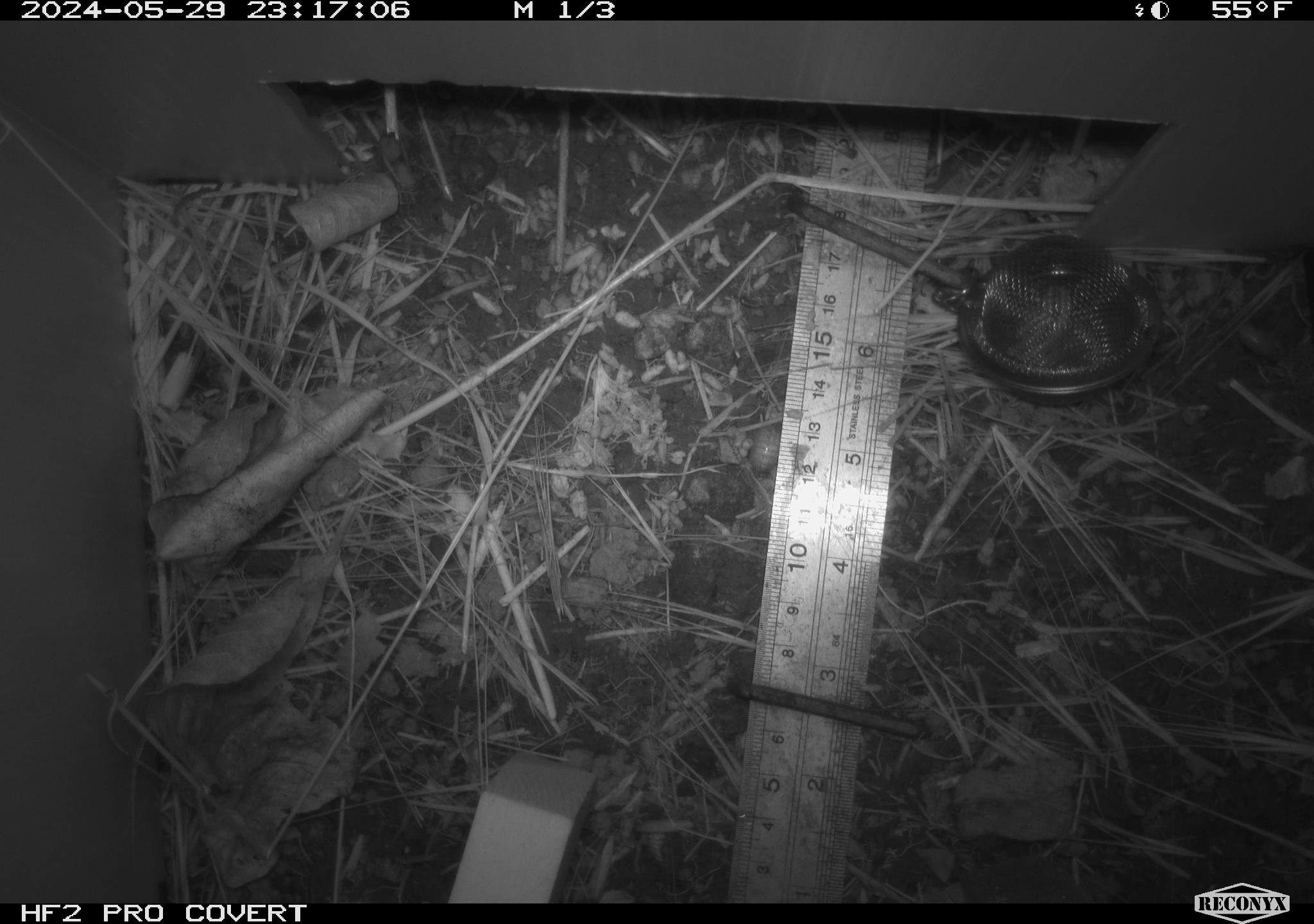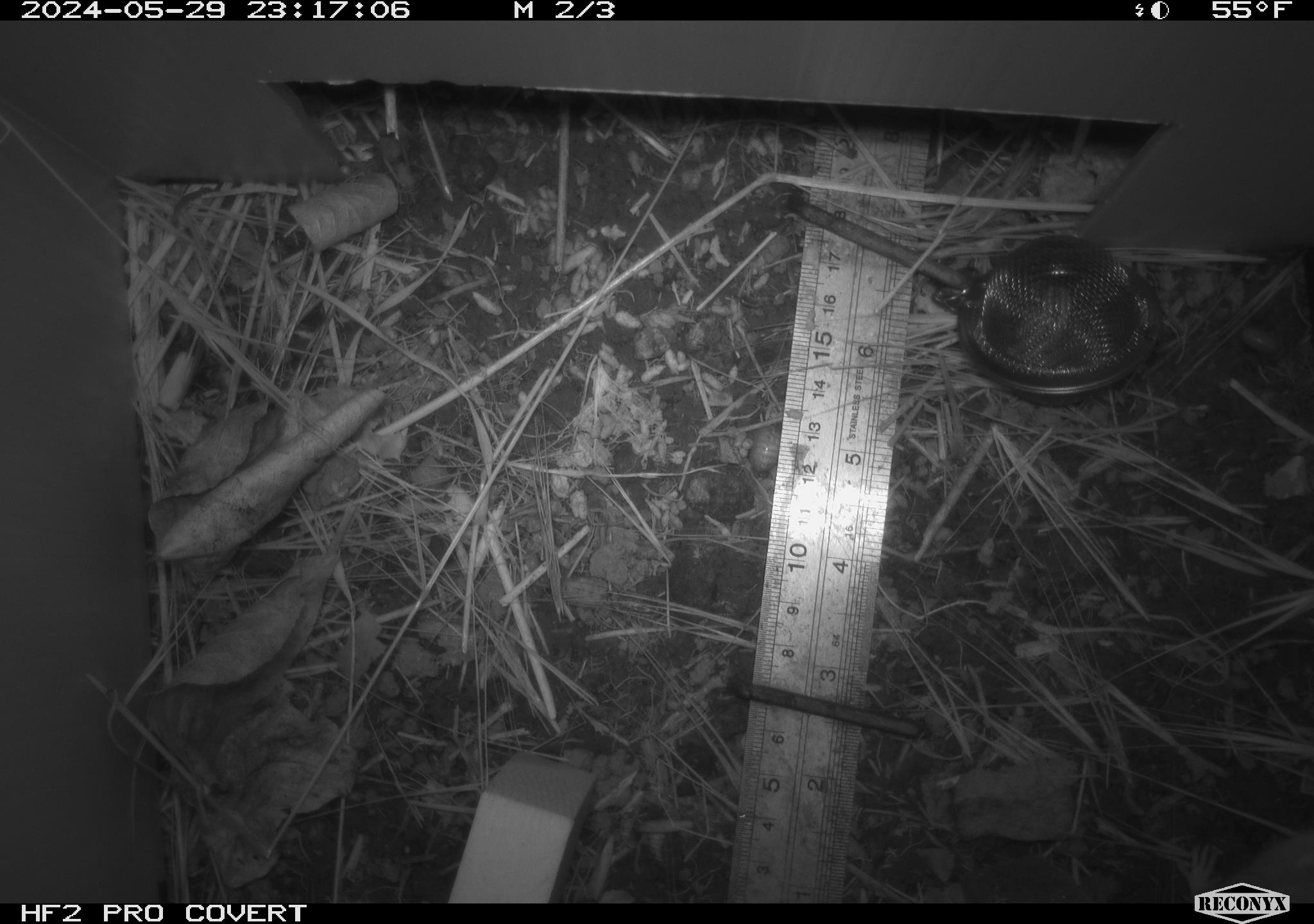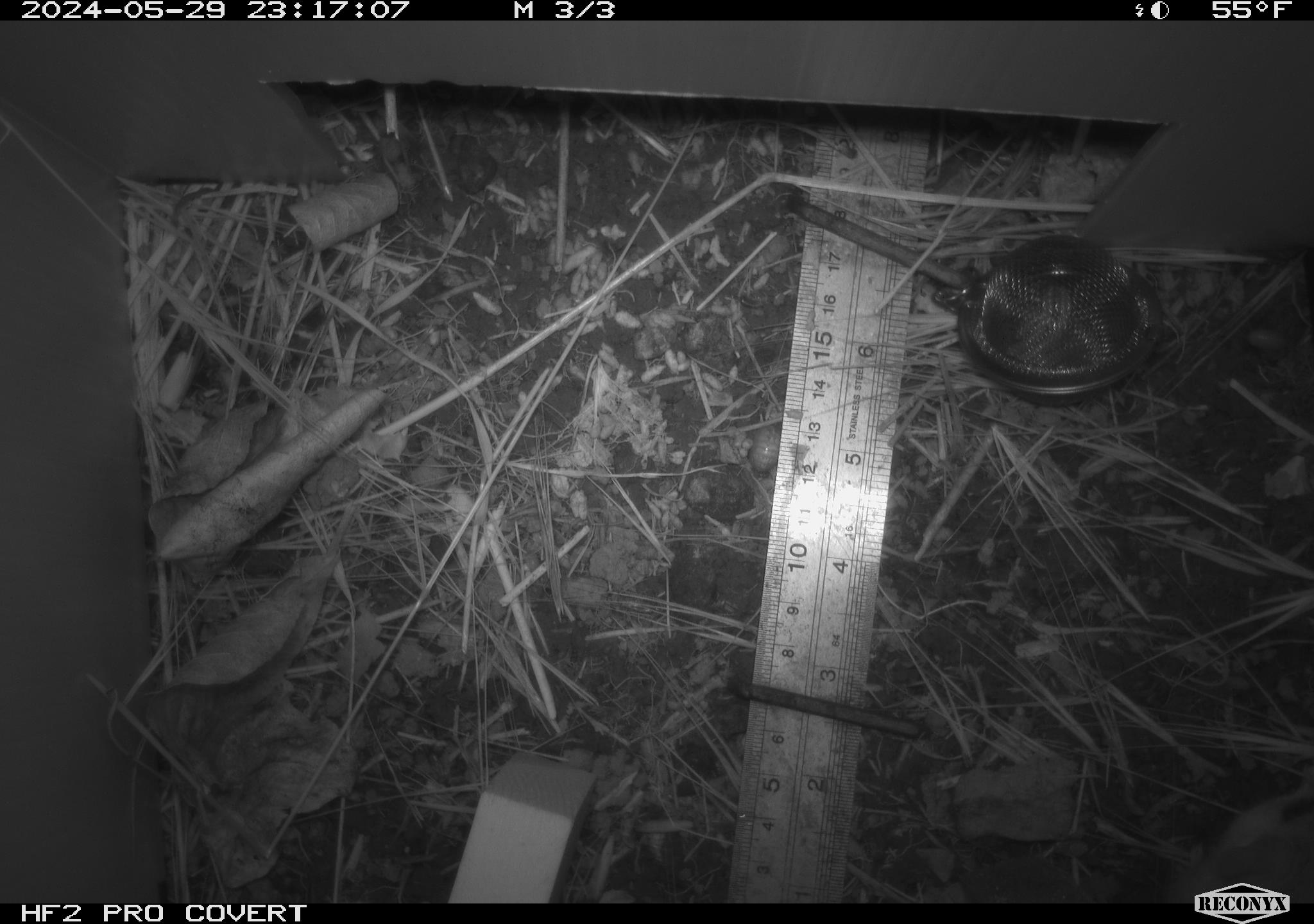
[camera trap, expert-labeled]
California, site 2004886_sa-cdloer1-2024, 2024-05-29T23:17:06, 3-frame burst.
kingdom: Animalia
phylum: Chordata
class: Mammalia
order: Rodentia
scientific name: Rodentia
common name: rodent